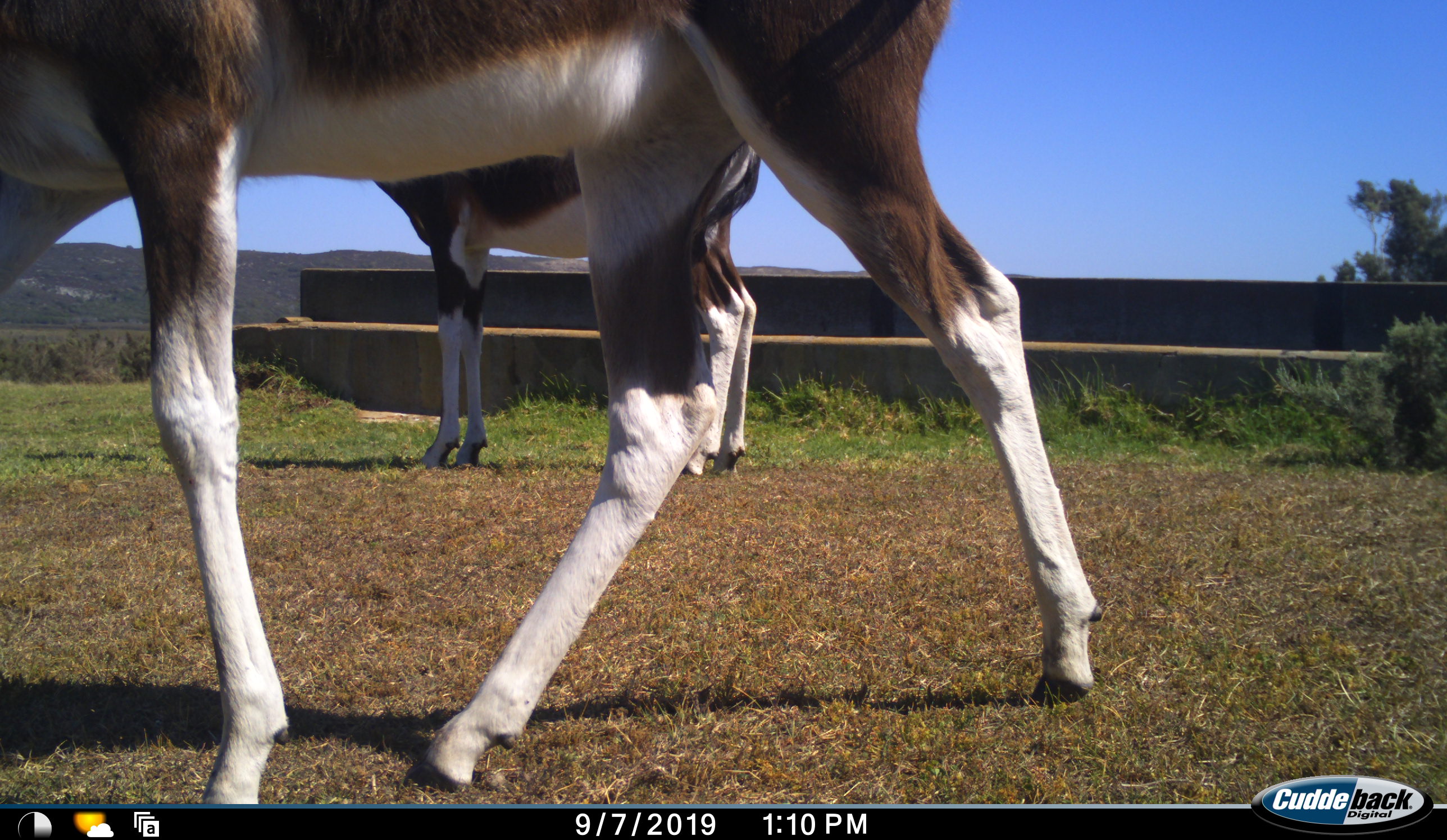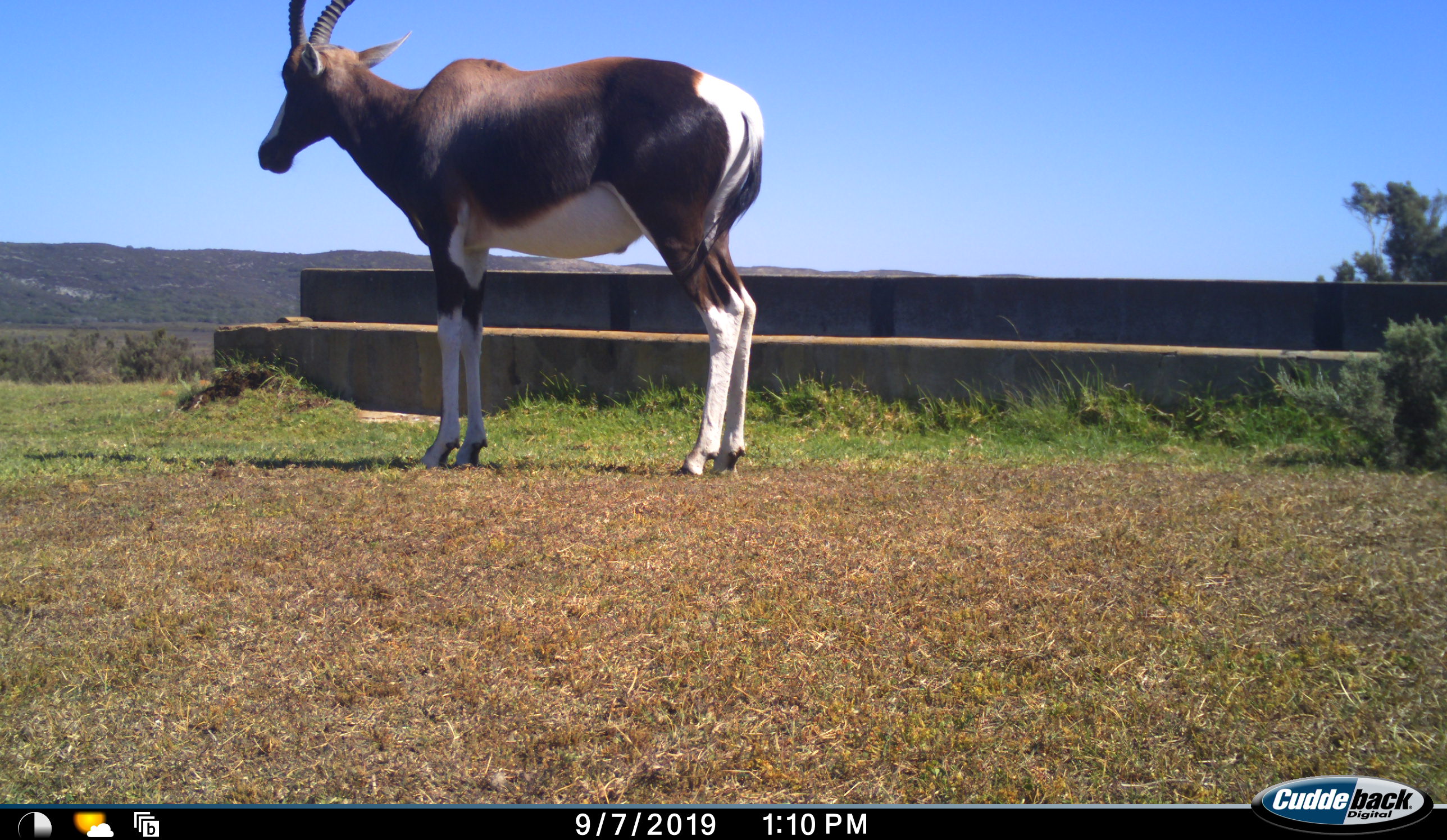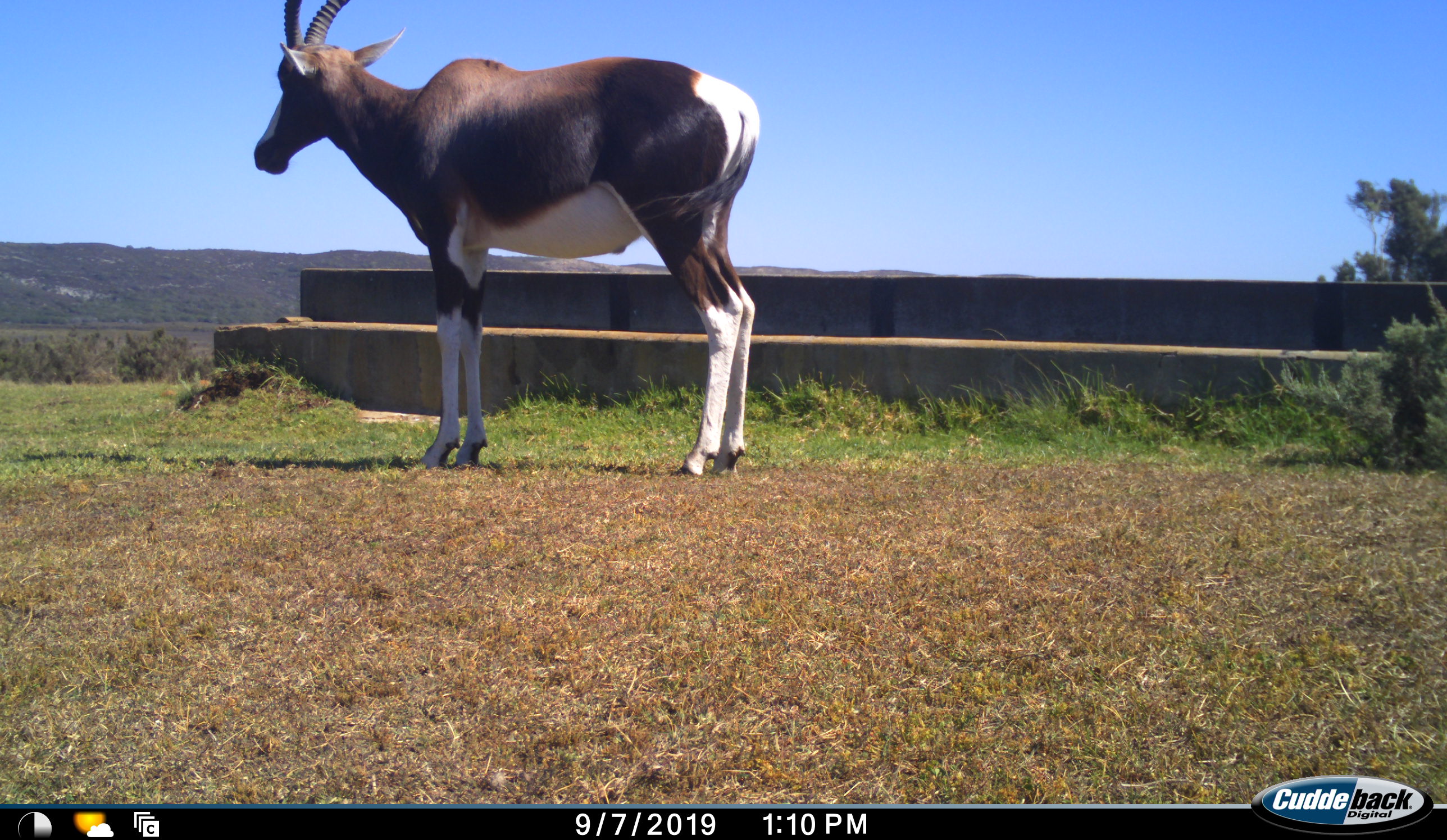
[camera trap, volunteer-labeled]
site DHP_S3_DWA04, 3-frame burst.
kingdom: Animalia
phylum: Chordata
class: Mammalia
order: Artiodactyla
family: Bovidae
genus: Damaliscus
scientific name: Damaliscus pygargus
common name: bontebok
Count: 2.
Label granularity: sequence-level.